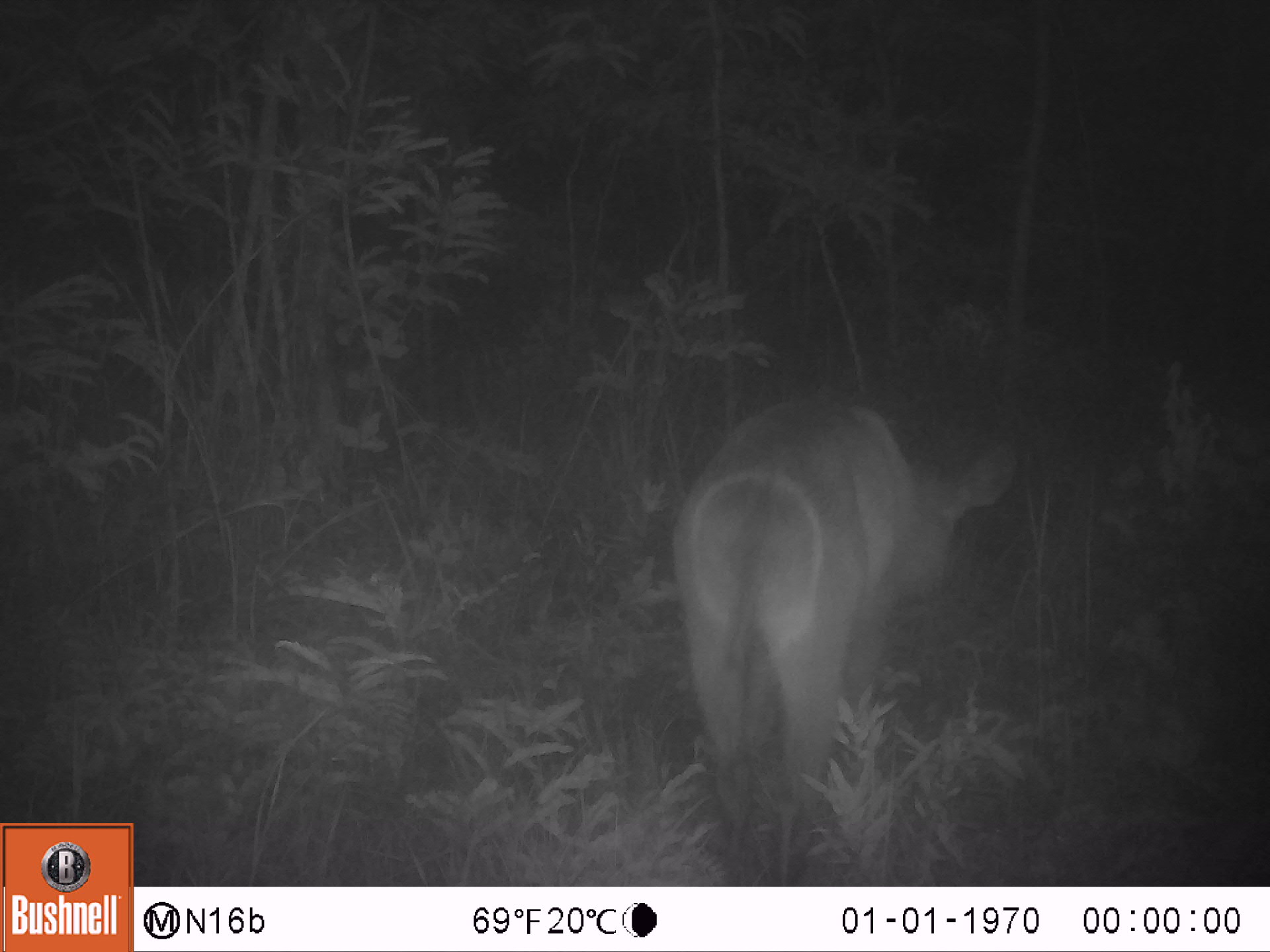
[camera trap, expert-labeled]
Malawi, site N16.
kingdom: Animalia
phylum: Chordata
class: Mammalia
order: Artiodactyla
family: Bovidae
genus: Kobus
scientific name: Kobus ellipsiprymnus ellipsiprymnus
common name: common waterbuck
Common waterbuck (Kobus ellipsiprymnus ellipsiprymnus), count 1.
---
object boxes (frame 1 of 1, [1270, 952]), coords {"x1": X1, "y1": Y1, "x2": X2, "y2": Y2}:
common waterbuck: {"x1": 669, "y1": 402, "x2": 1022, "y2": 853}